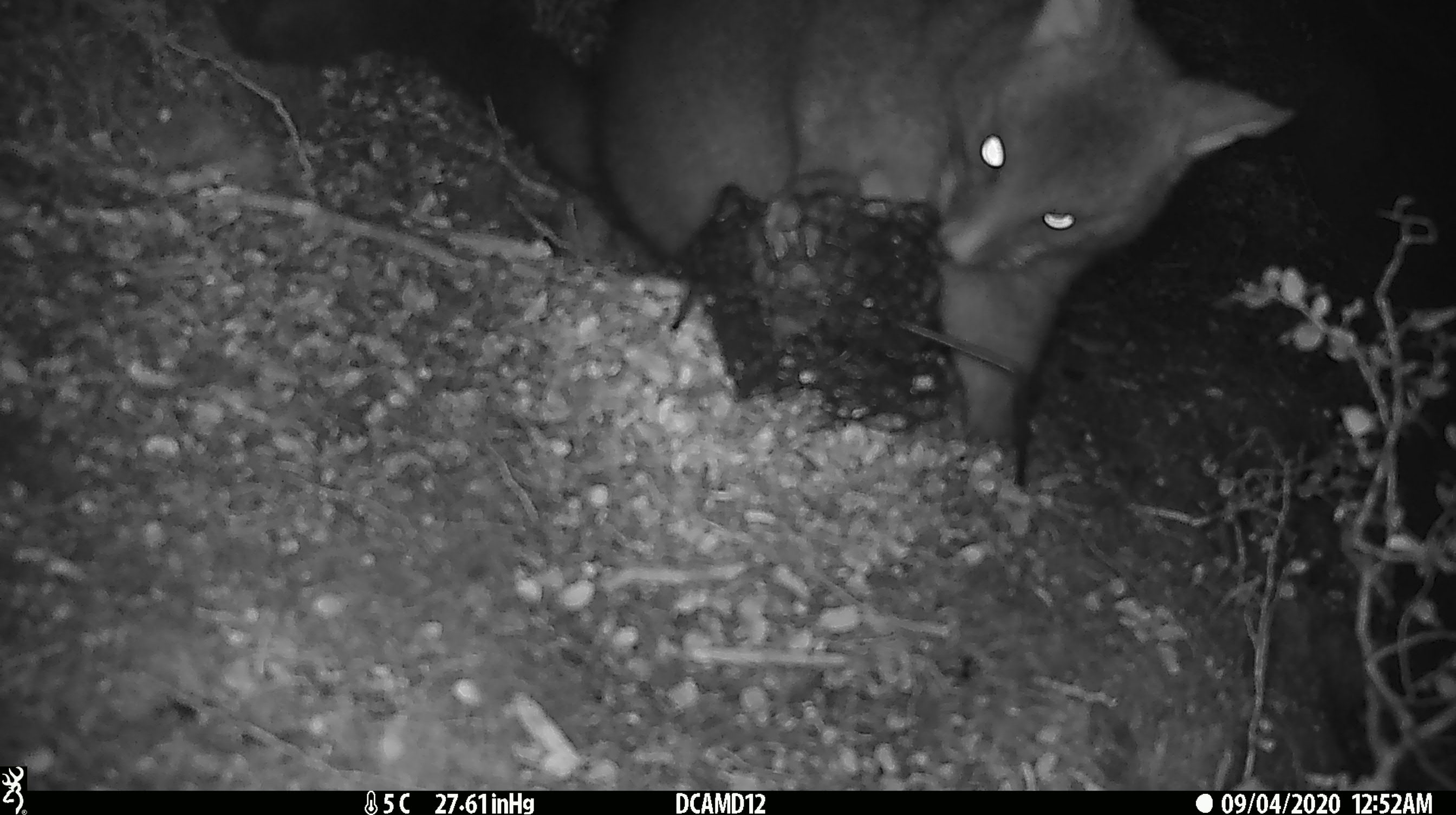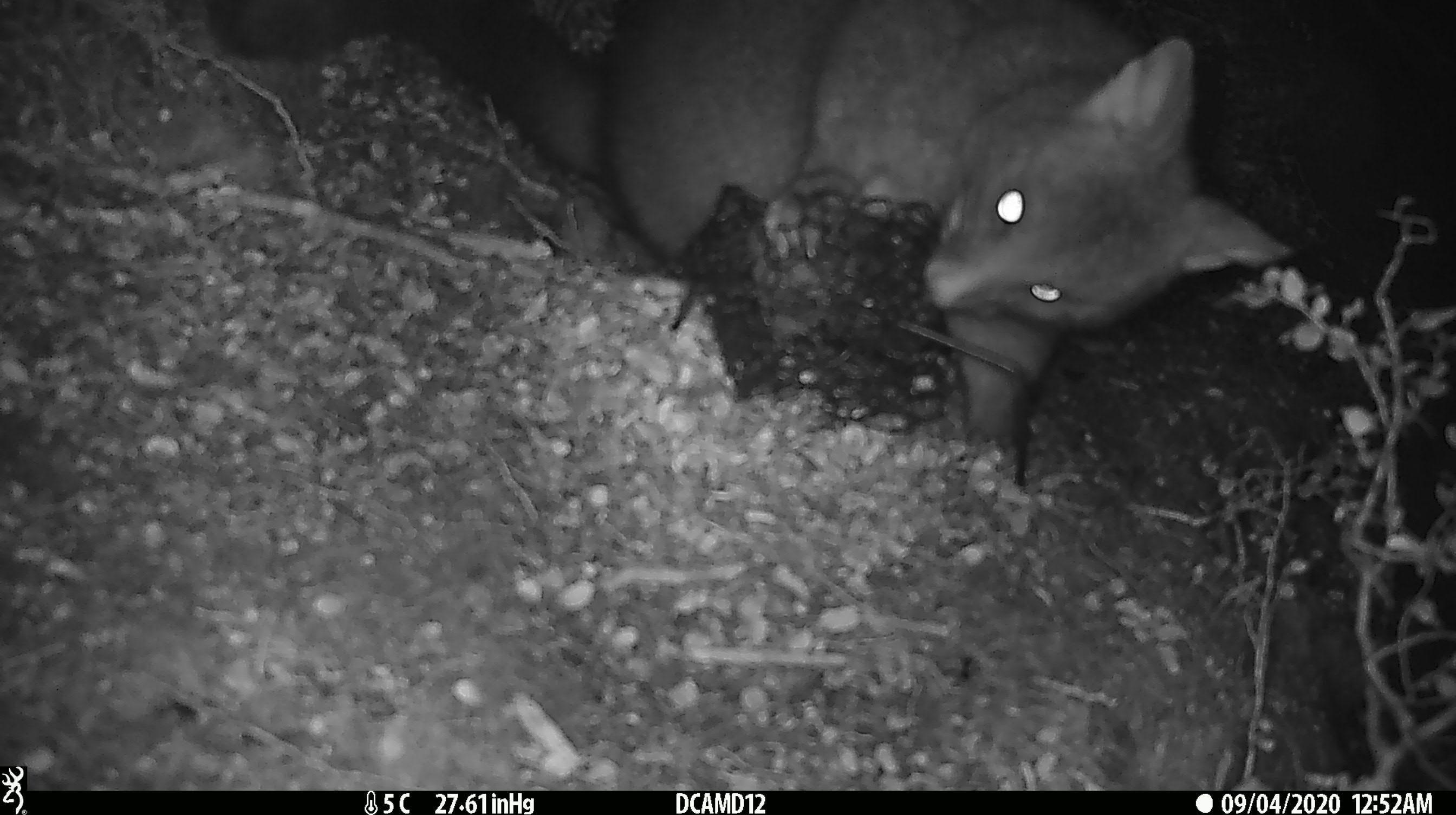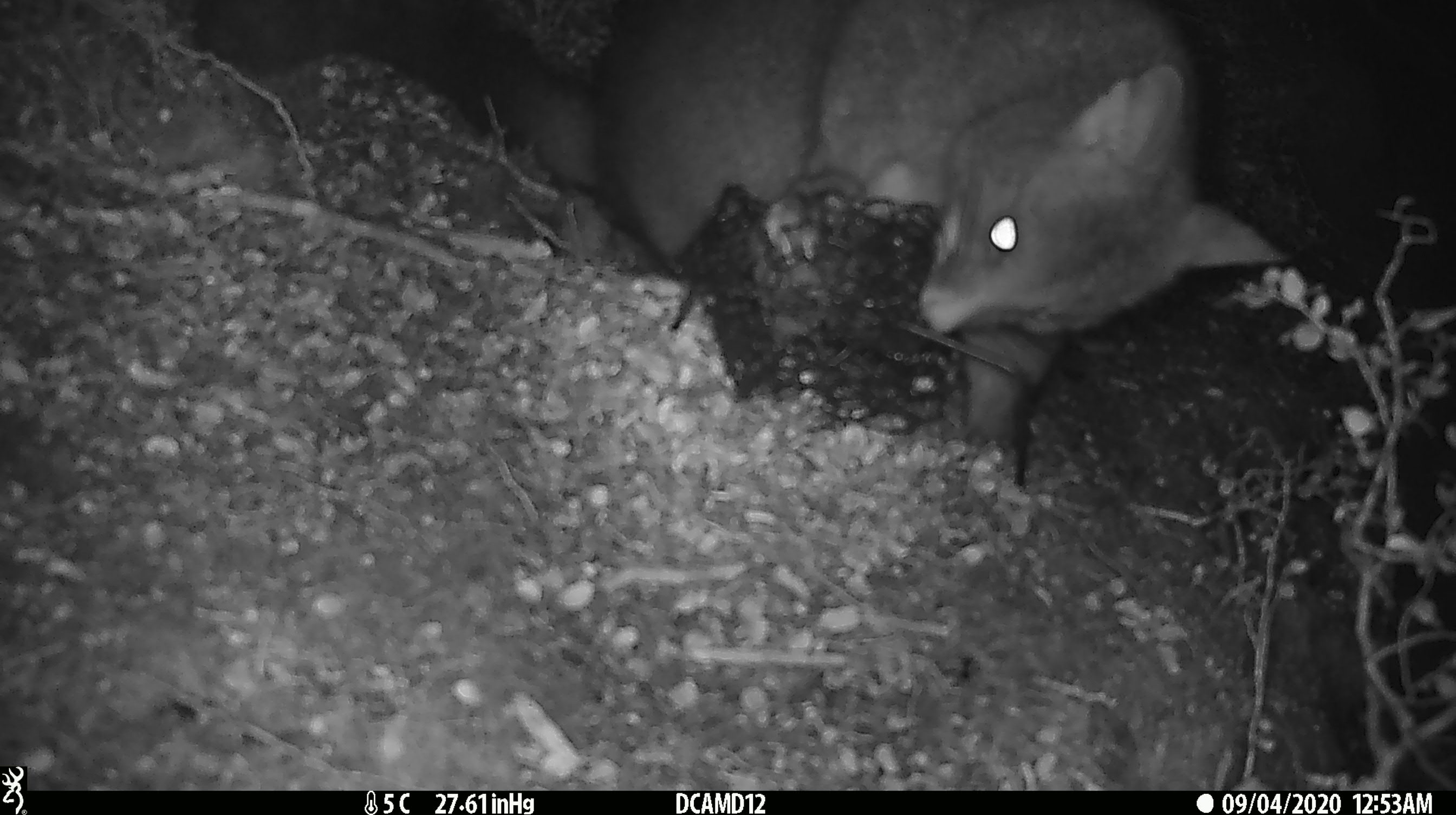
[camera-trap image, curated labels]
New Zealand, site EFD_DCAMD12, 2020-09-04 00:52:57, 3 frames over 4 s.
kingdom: Animalia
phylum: Chordata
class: Mammalia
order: Diprotodontia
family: Phalangeridae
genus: Trichosurus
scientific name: Trichosurus vulpecula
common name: common brushtail possum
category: possum